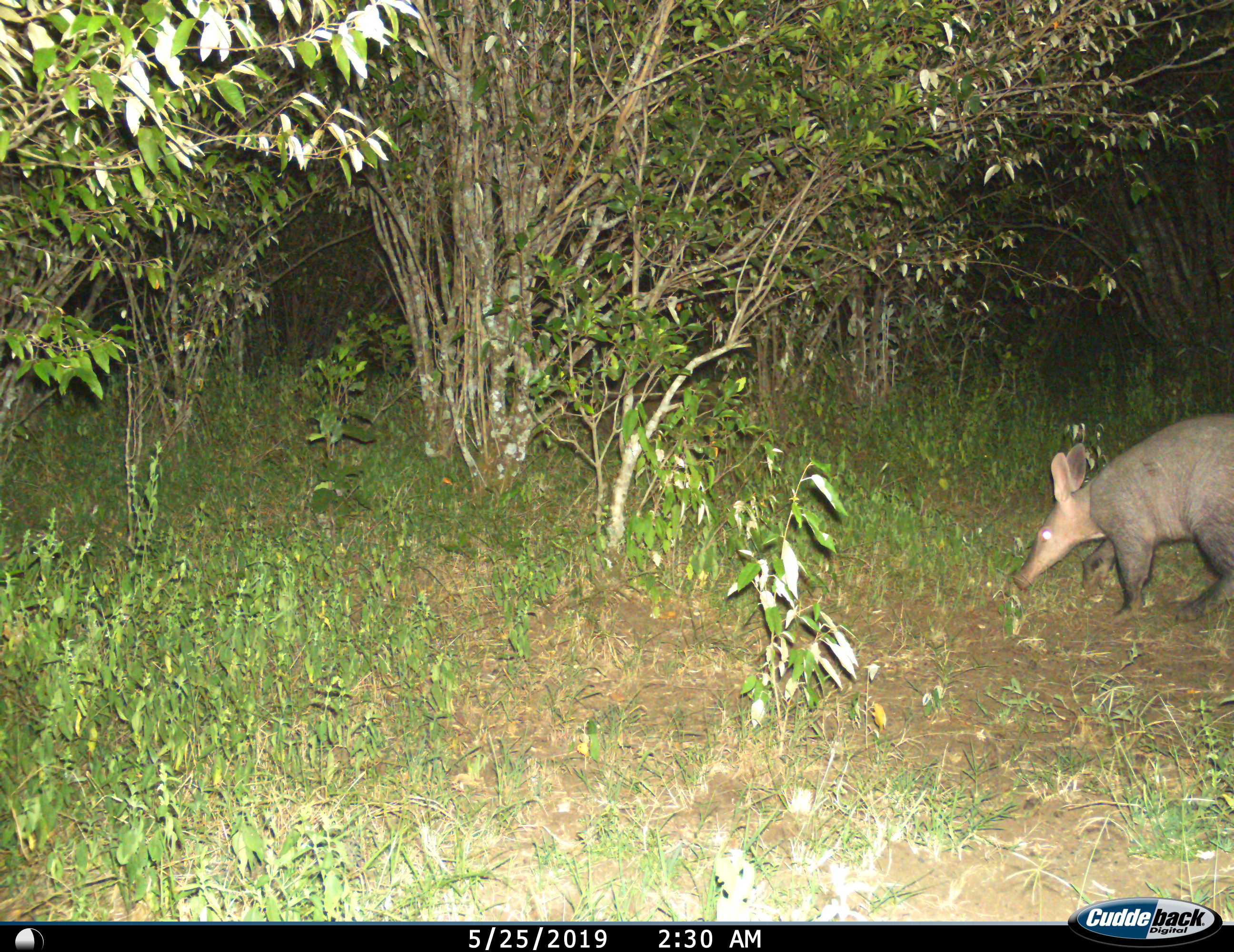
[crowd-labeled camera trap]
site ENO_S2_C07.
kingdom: Animalia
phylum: Chordata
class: Mammalia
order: Tubulidentata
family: Orycteropodidae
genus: Orycteropus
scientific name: Orycteropus afer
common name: aardvark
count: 1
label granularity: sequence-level